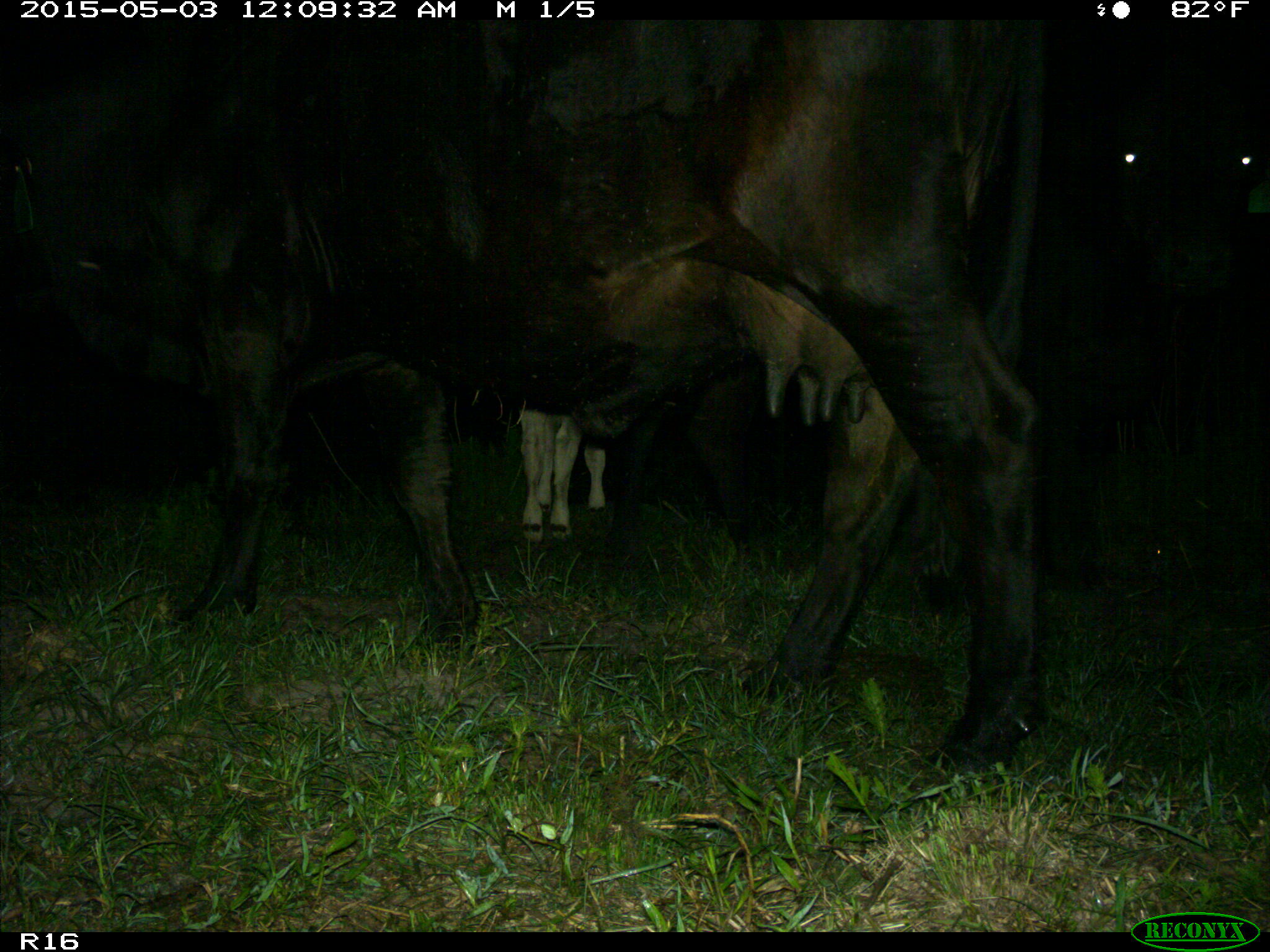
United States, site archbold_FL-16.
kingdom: Animalia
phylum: Chordata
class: Mammalia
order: Artiodactyla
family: Bovidae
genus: Bos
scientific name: Bos taurus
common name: domestic cow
Bos taurus (domestic cow).